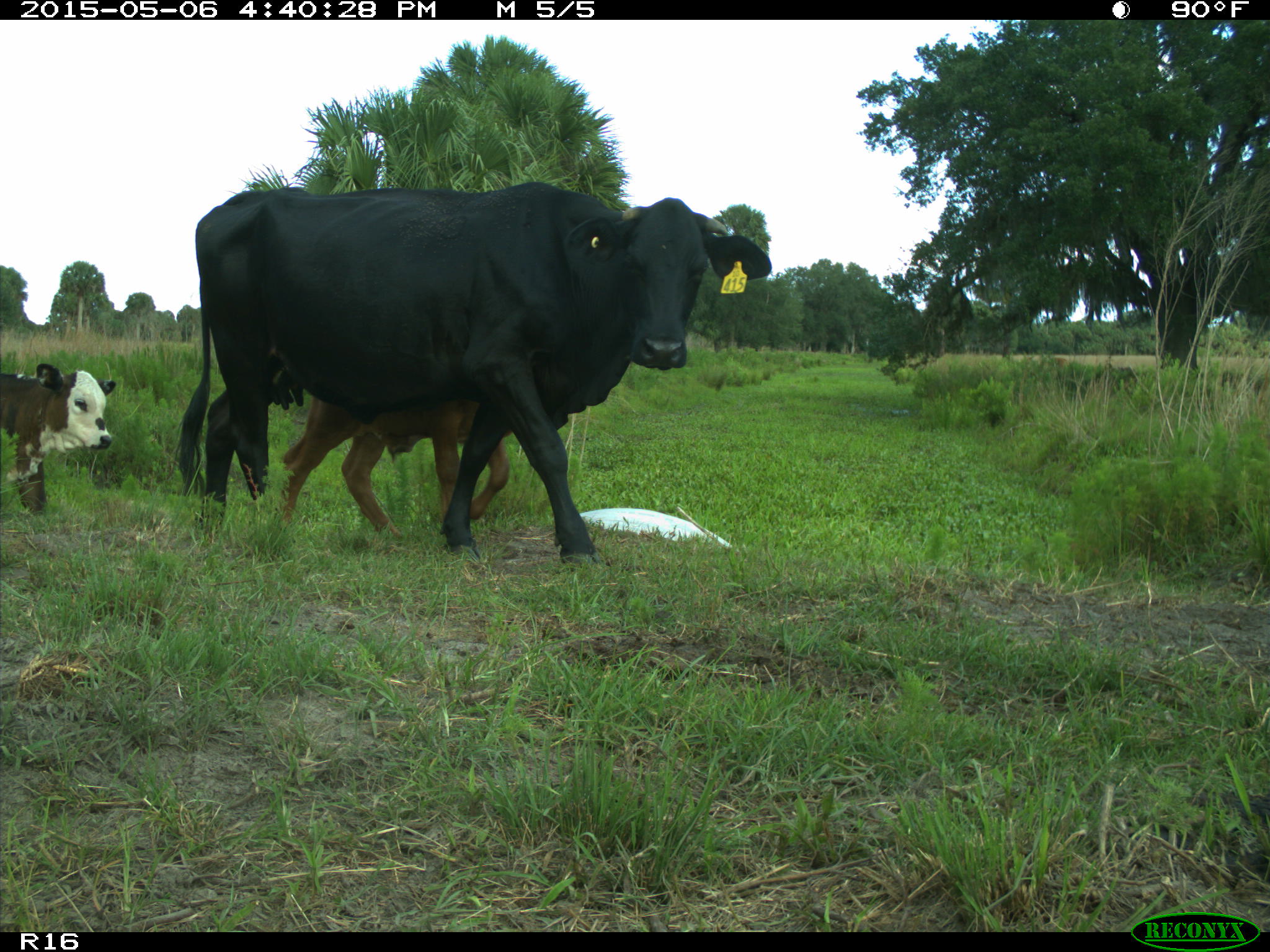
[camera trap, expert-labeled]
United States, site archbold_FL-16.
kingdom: Animalia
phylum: Chordata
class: Mammalia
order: Artiodactyla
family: Bovidae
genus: Bos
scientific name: Bos taurus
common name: domestic cow